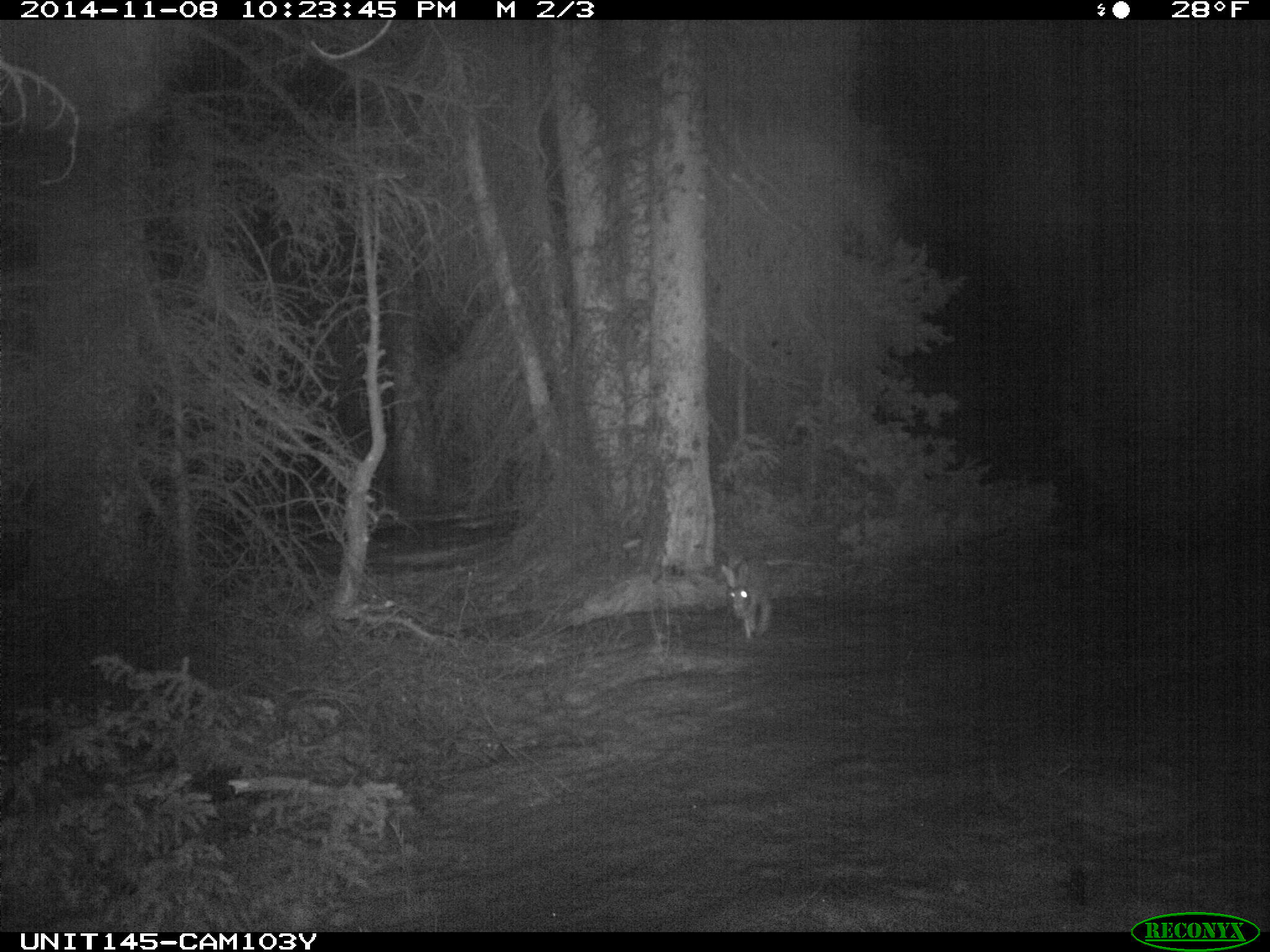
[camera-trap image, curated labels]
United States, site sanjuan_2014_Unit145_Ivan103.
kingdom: Animalia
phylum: Chordata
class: Mammalia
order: Lagomorpha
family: Leporidae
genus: Lepus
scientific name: Lepus americanus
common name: snowshoe hare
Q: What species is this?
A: Lepus americanus (snowshoe hare).